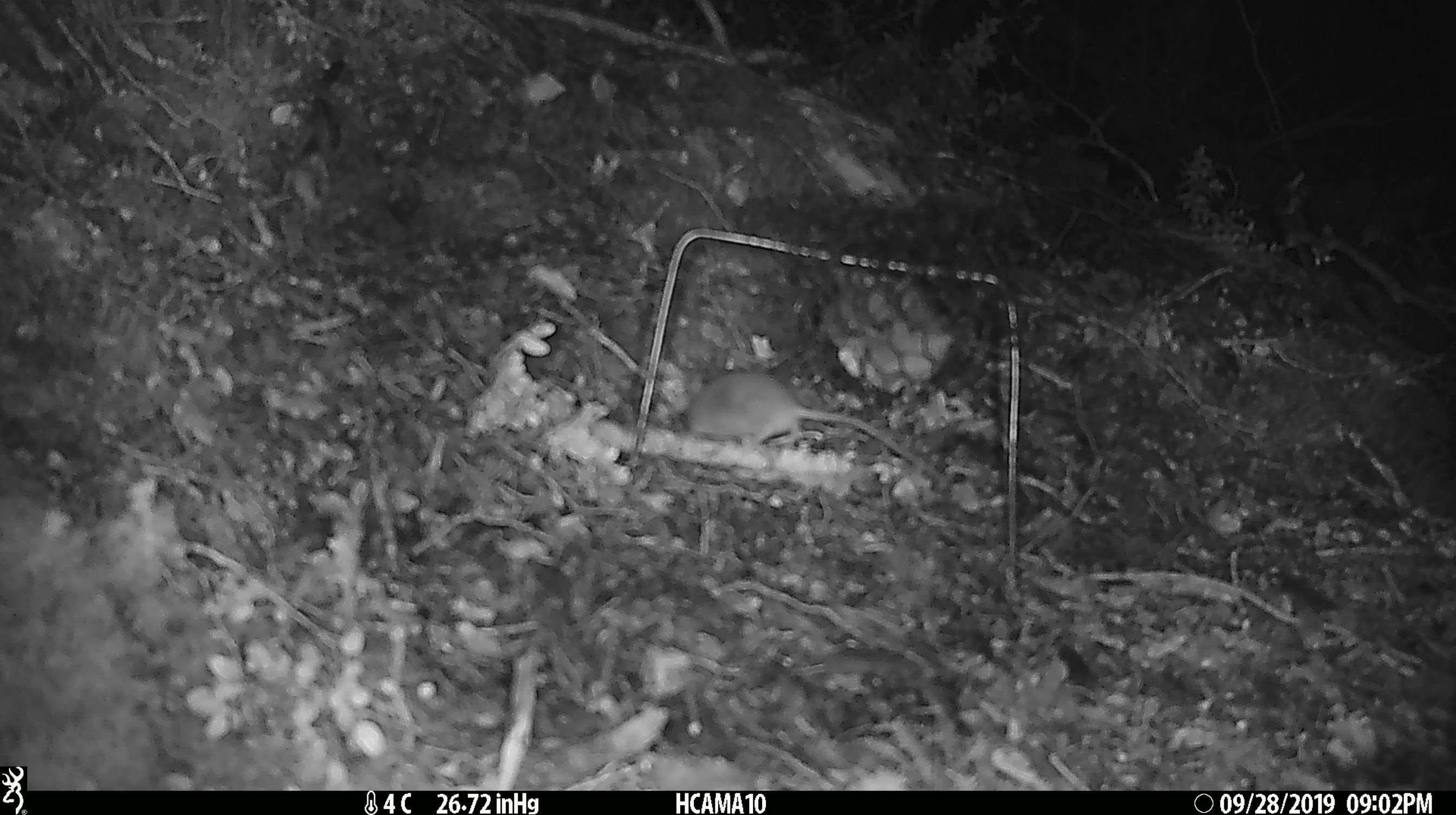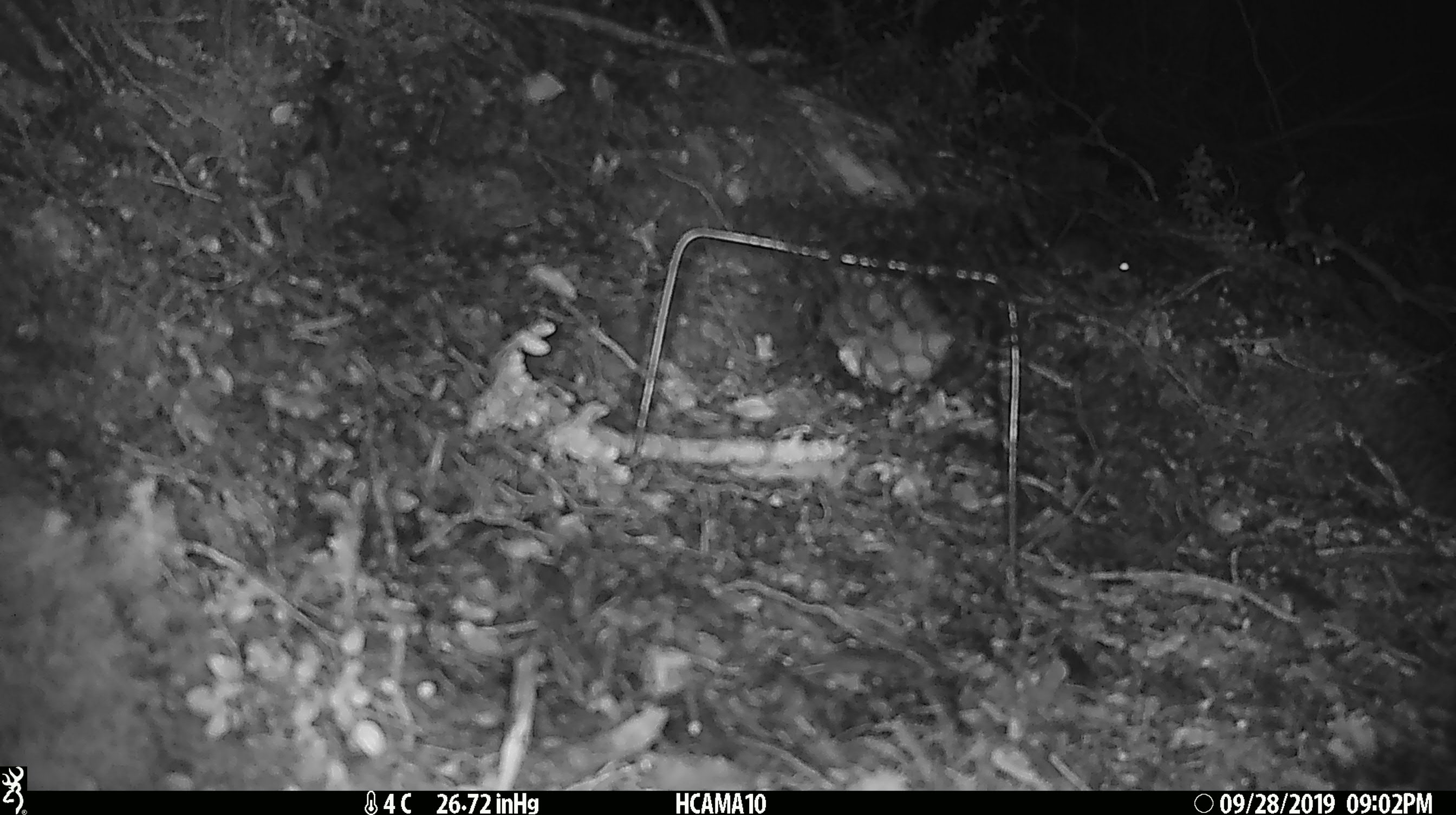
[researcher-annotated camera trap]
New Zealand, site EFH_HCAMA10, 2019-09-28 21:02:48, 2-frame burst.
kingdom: Animalia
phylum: Chordata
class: Mammalia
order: Rodentia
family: Muridae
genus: Mus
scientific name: Mus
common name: mouse